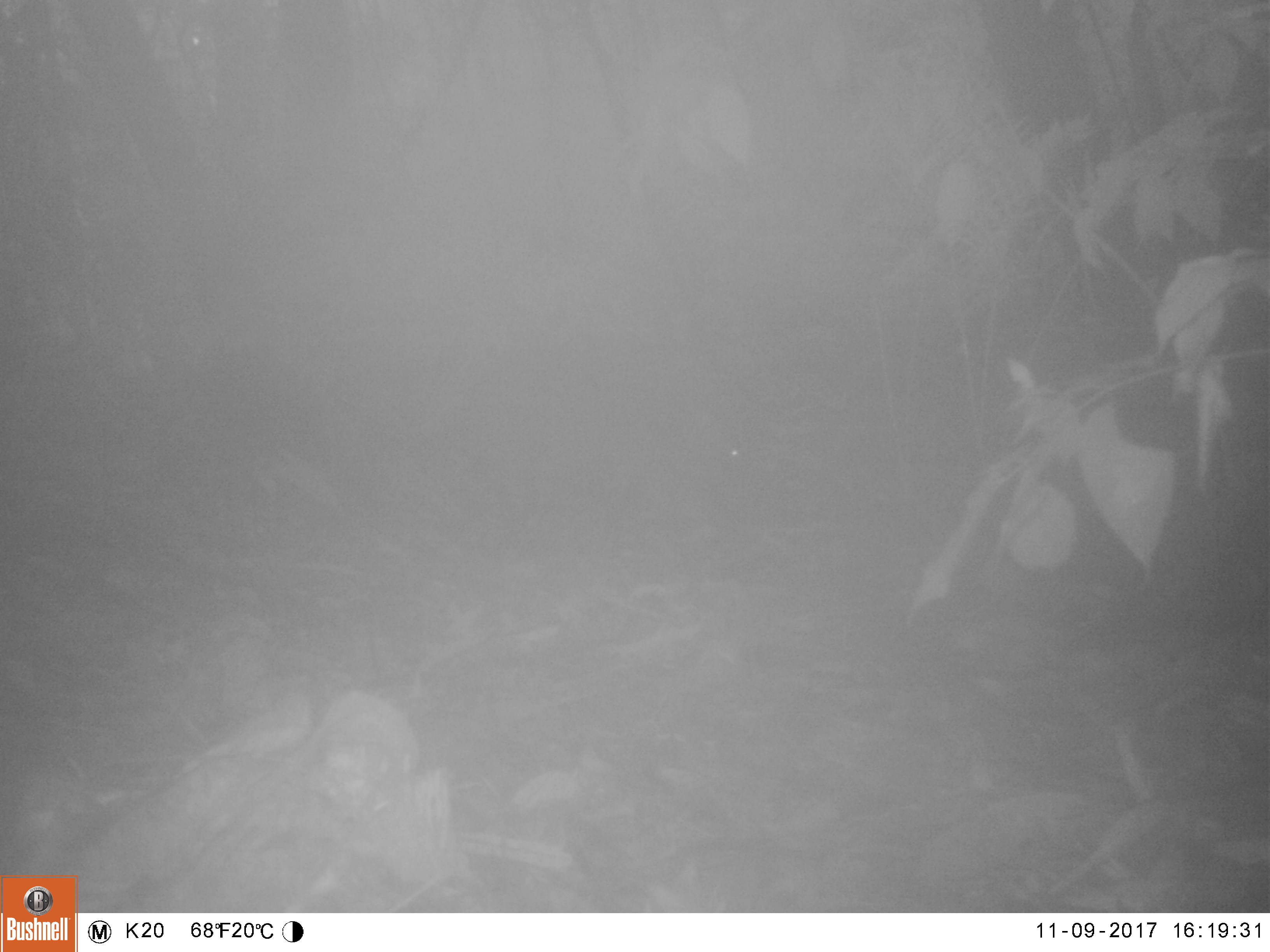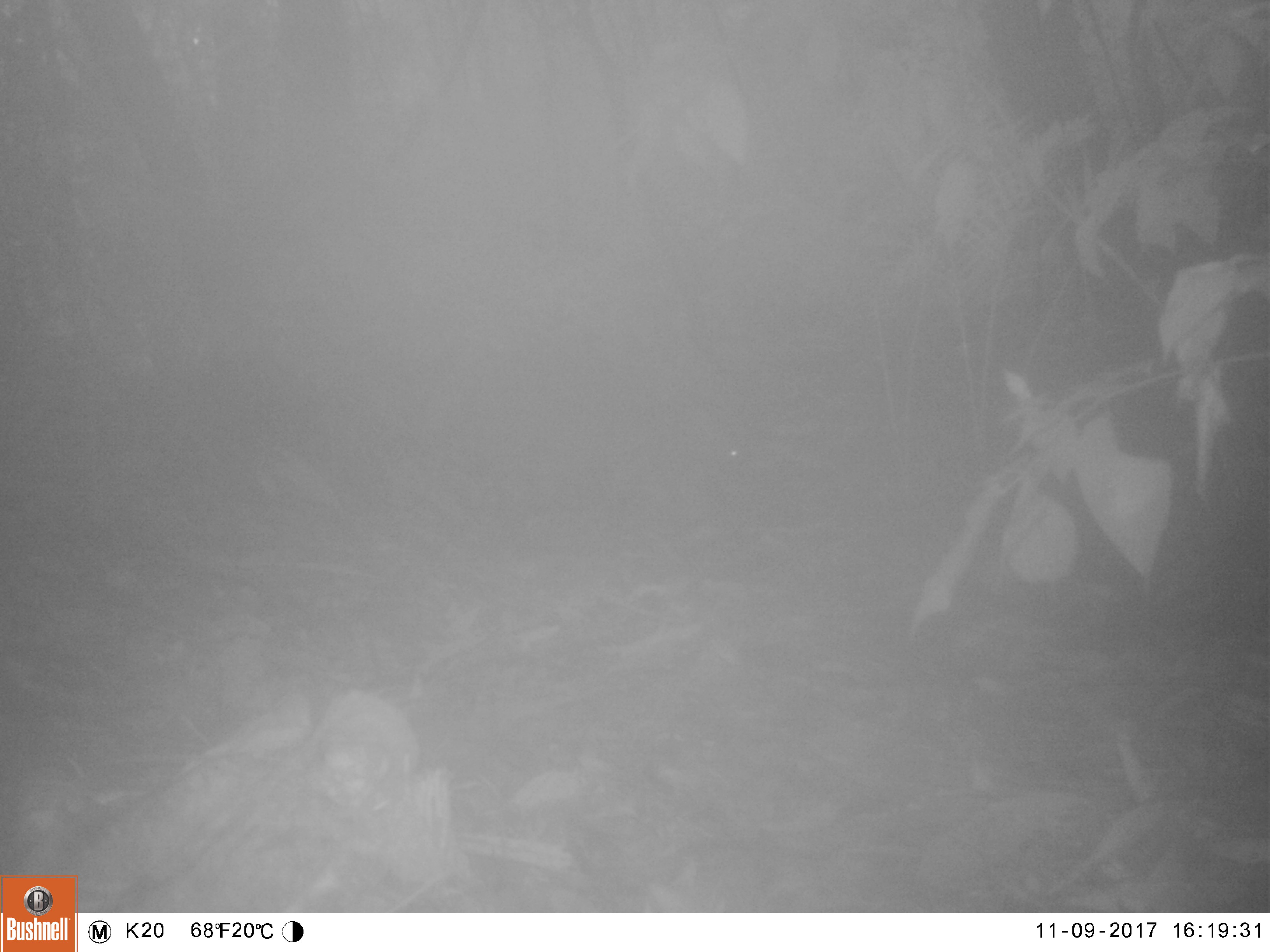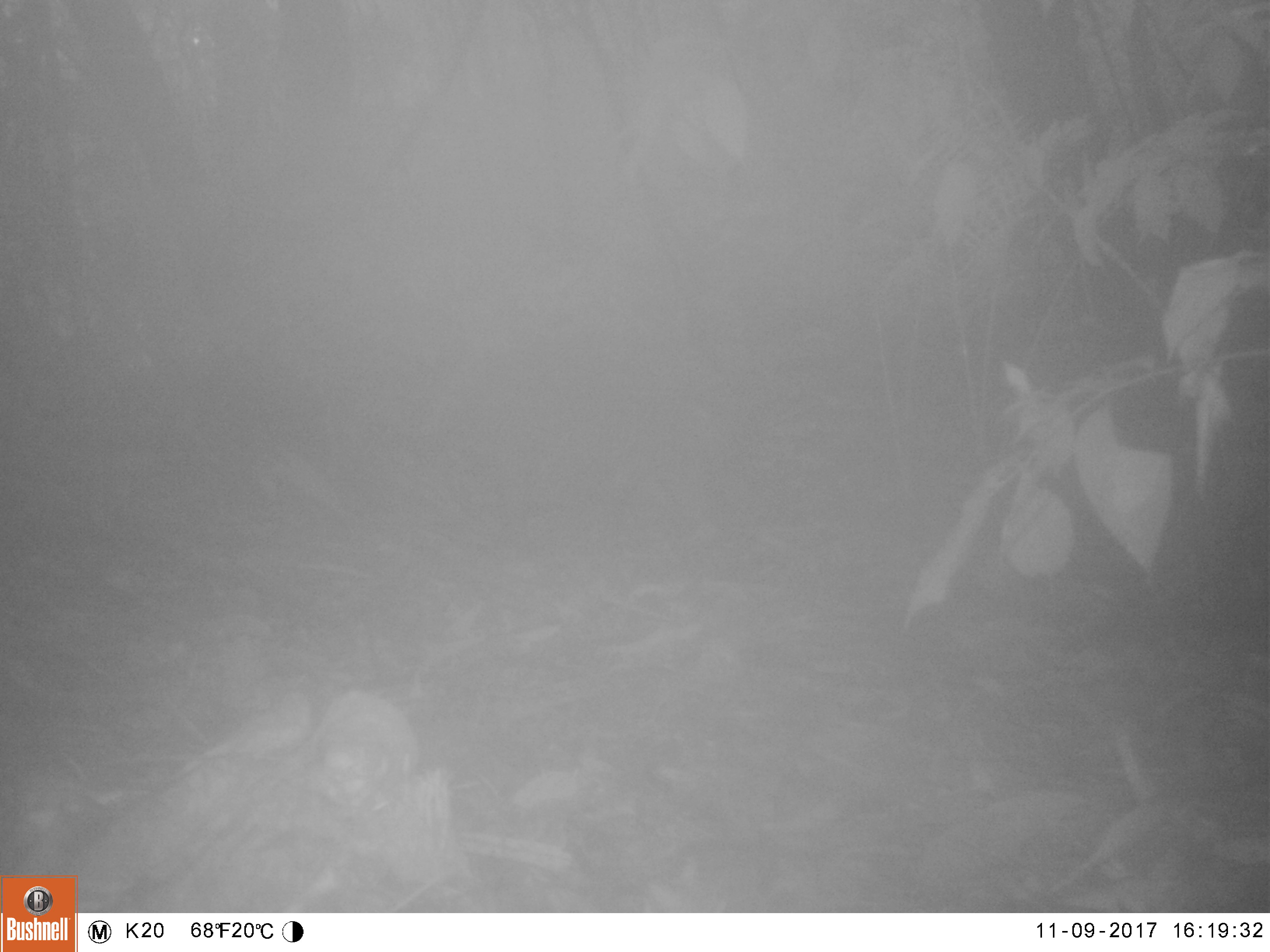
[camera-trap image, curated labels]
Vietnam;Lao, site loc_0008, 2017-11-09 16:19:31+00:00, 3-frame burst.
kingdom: Animalia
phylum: Chordata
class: Mammalia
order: Artiodactyla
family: Suidae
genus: Sus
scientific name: Sus scrofa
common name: eurasian wild pig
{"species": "eurasian wild pig (Sus scrofa)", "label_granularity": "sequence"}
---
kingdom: Animalia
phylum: Chordata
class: Mammalia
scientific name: Mammalia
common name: mammal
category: unidentified small mammal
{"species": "unidentified small mammal (mammal) (Mammalia)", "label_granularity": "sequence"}